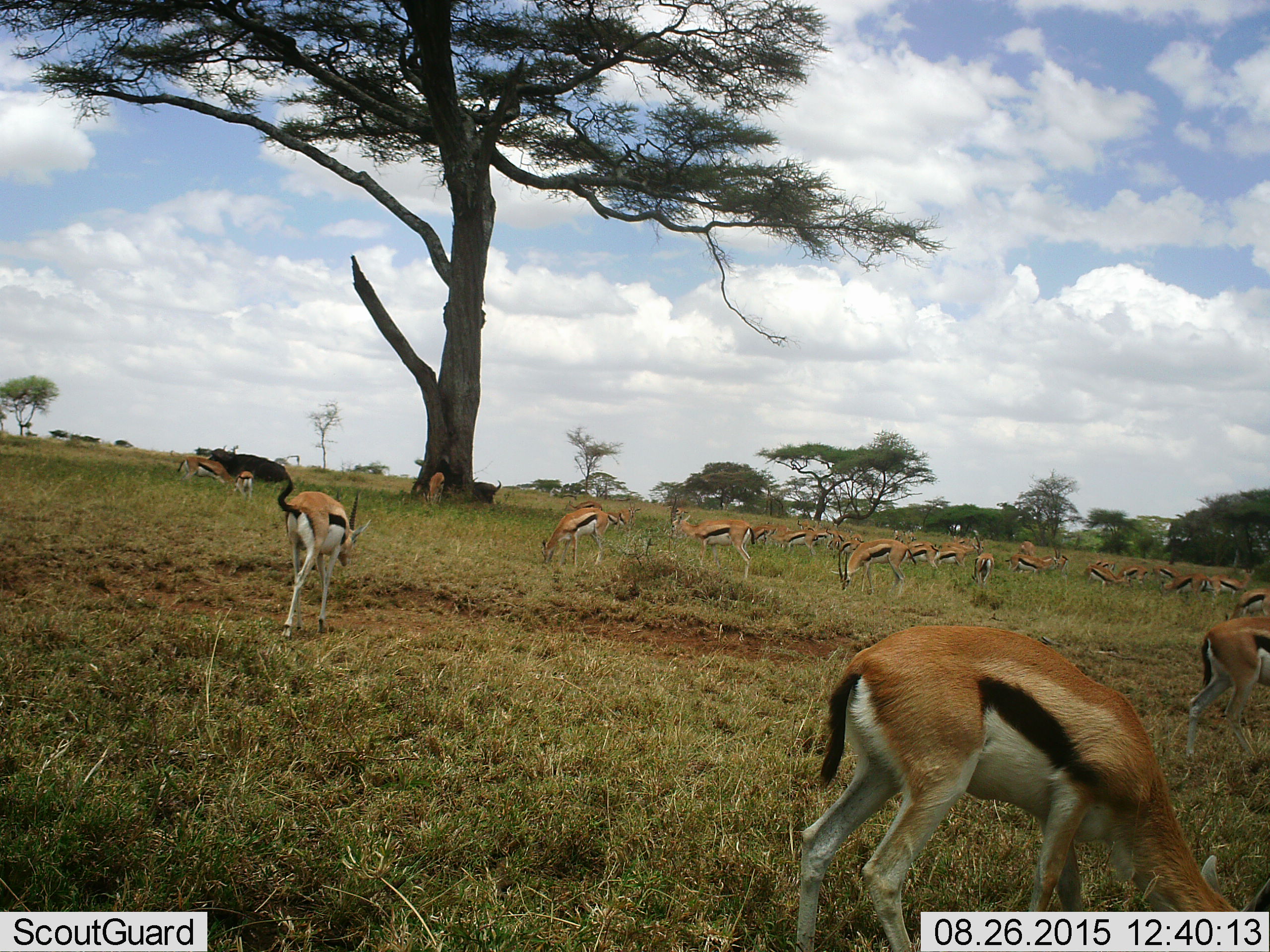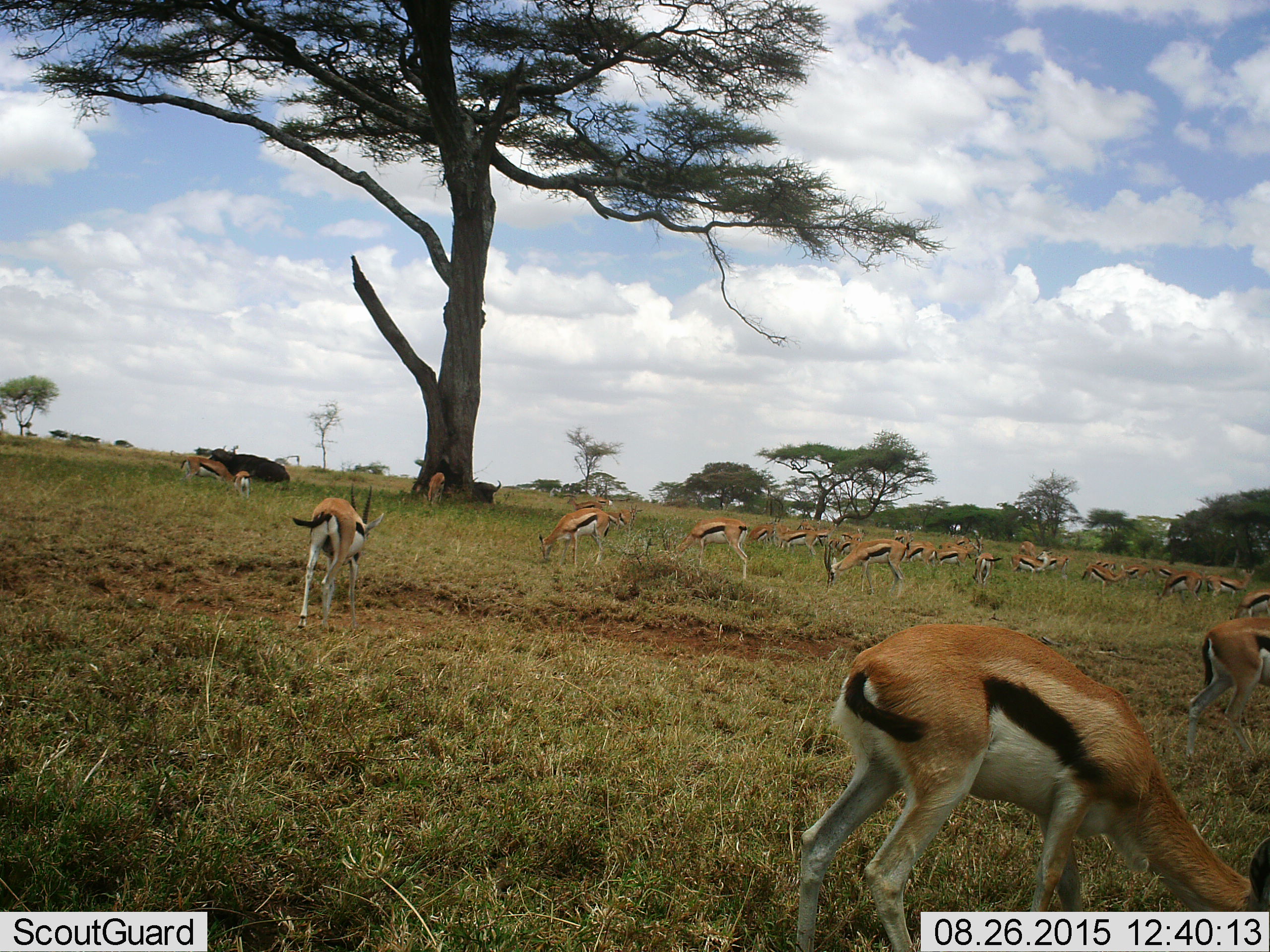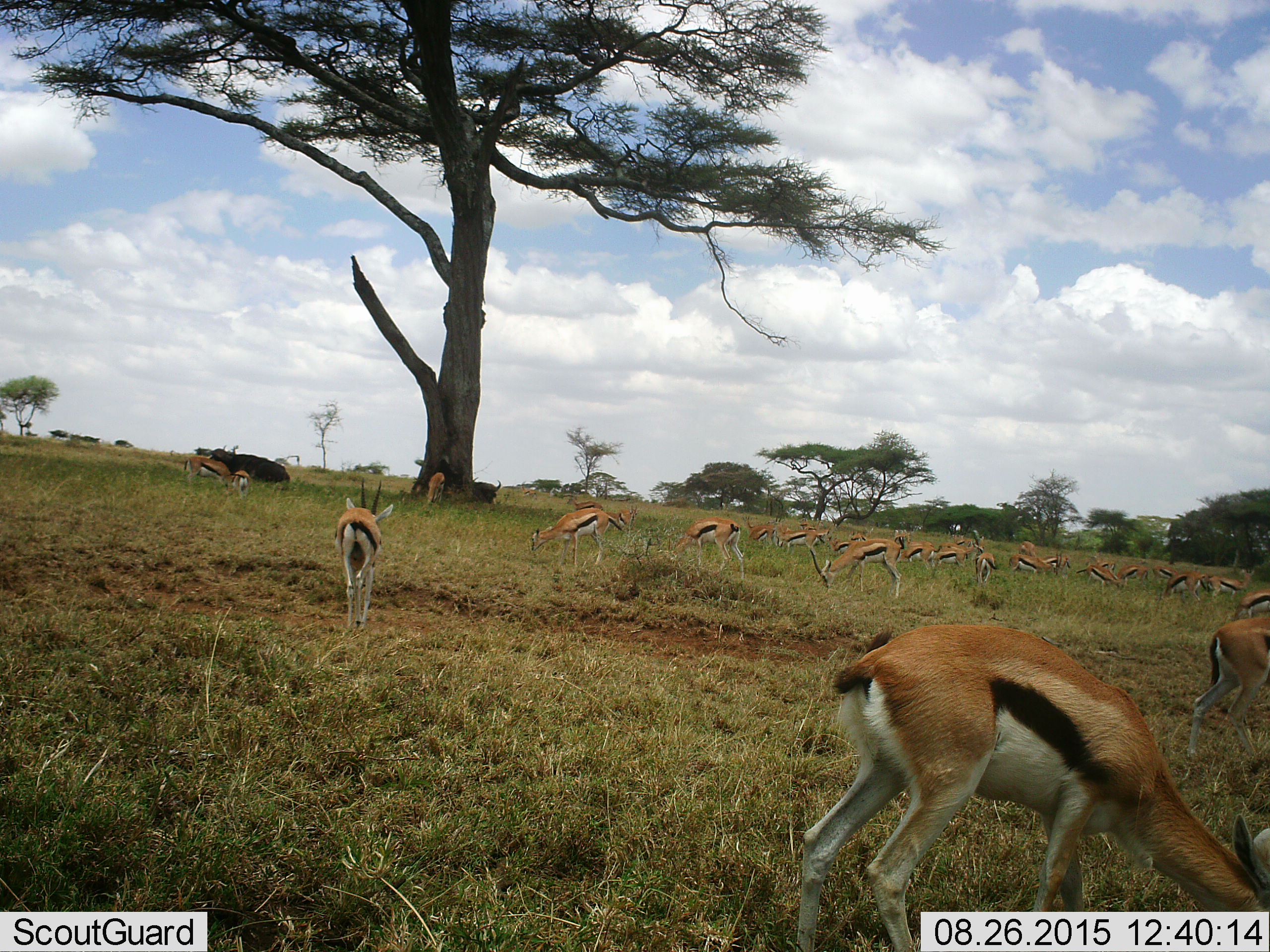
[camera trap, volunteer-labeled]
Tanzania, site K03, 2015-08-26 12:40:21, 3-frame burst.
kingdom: Animalia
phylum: Chordata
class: Mammalia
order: Artiodactyla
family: Bovidae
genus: Syncerus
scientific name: Syncerus caffer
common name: cape buffalo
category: buffalo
Buffalo (cape buffalo) (Syncerus caffer), count 2. Behavior (volunteer vote fractions): standing 0%, resting 100%, moving 0%, interacting 0%. Young present (vote fraction): 0%. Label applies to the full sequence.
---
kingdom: Animalia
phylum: Chordata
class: Mammalia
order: Artiodactyla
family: Bovidae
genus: Eudorcas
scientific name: Eudorcas thomsonii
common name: thomson's gazelle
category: gazellethomsons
Gazellethomsons (thomson's gazelle) (Eudorcas thomsonii), count 11-50. Behavior (volunteer vote fractions): standing 67%, resting 0%, moving 56%, interacting 11%. Young present (vote fraction): 11%. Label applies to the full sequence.